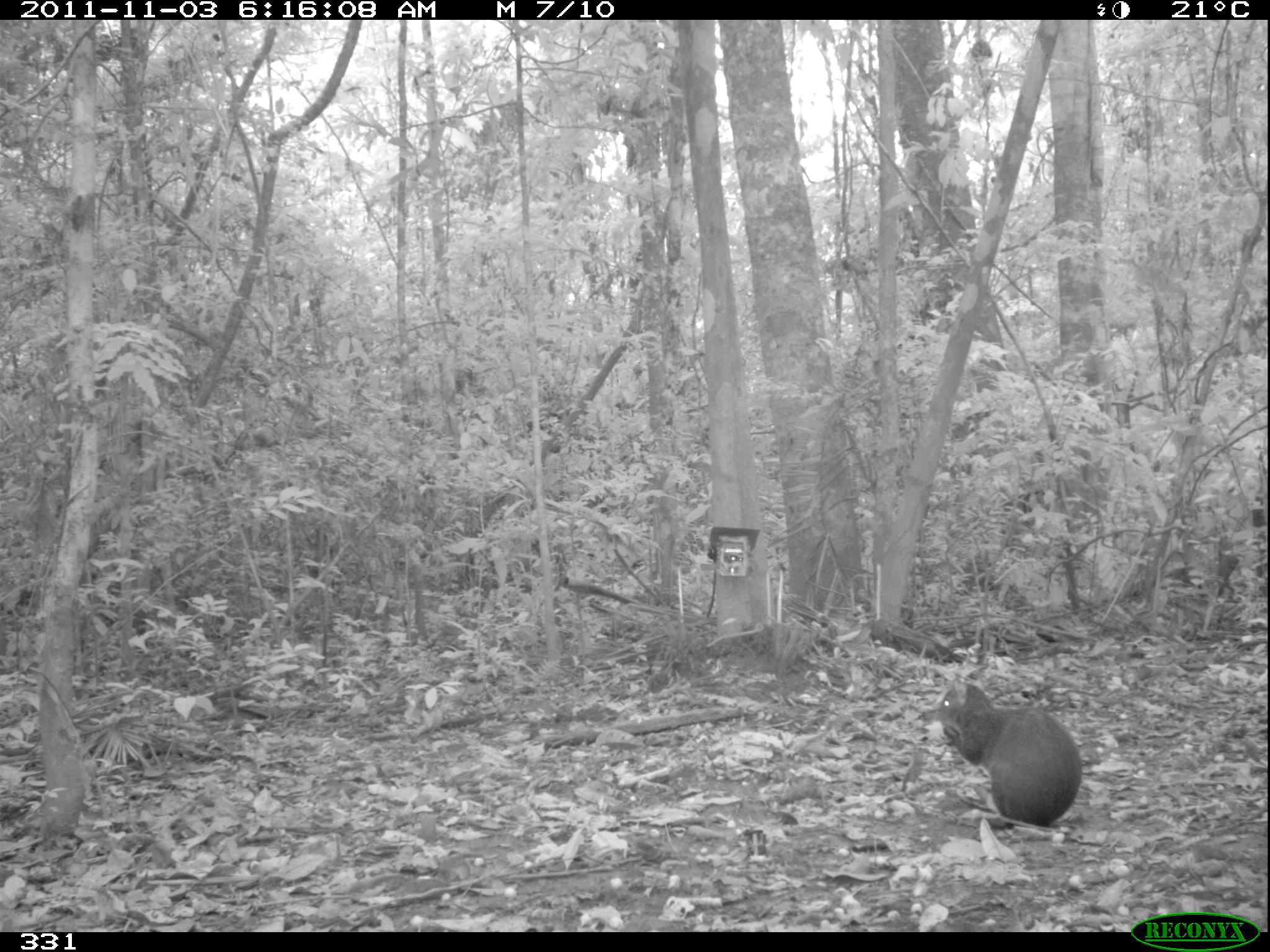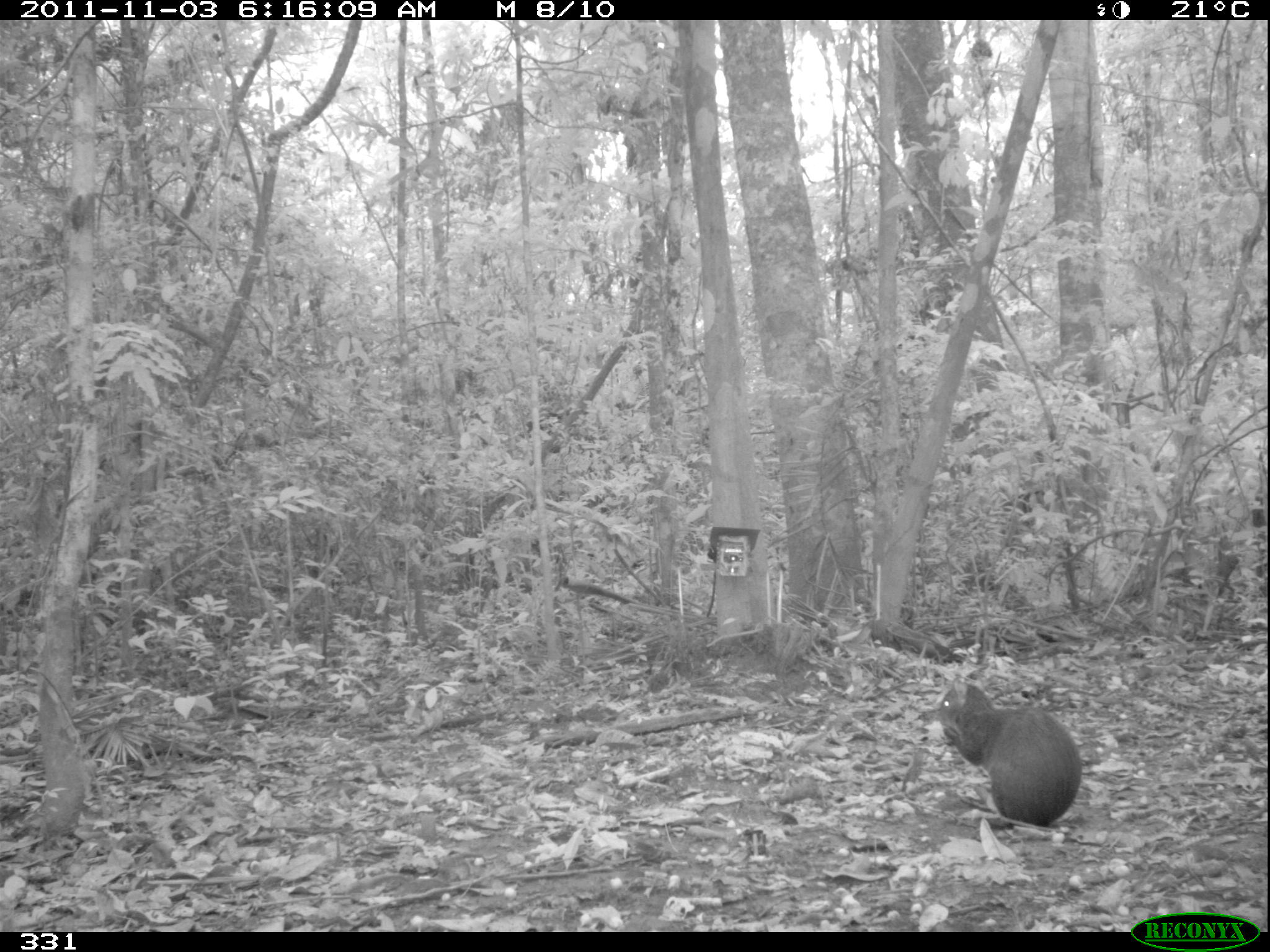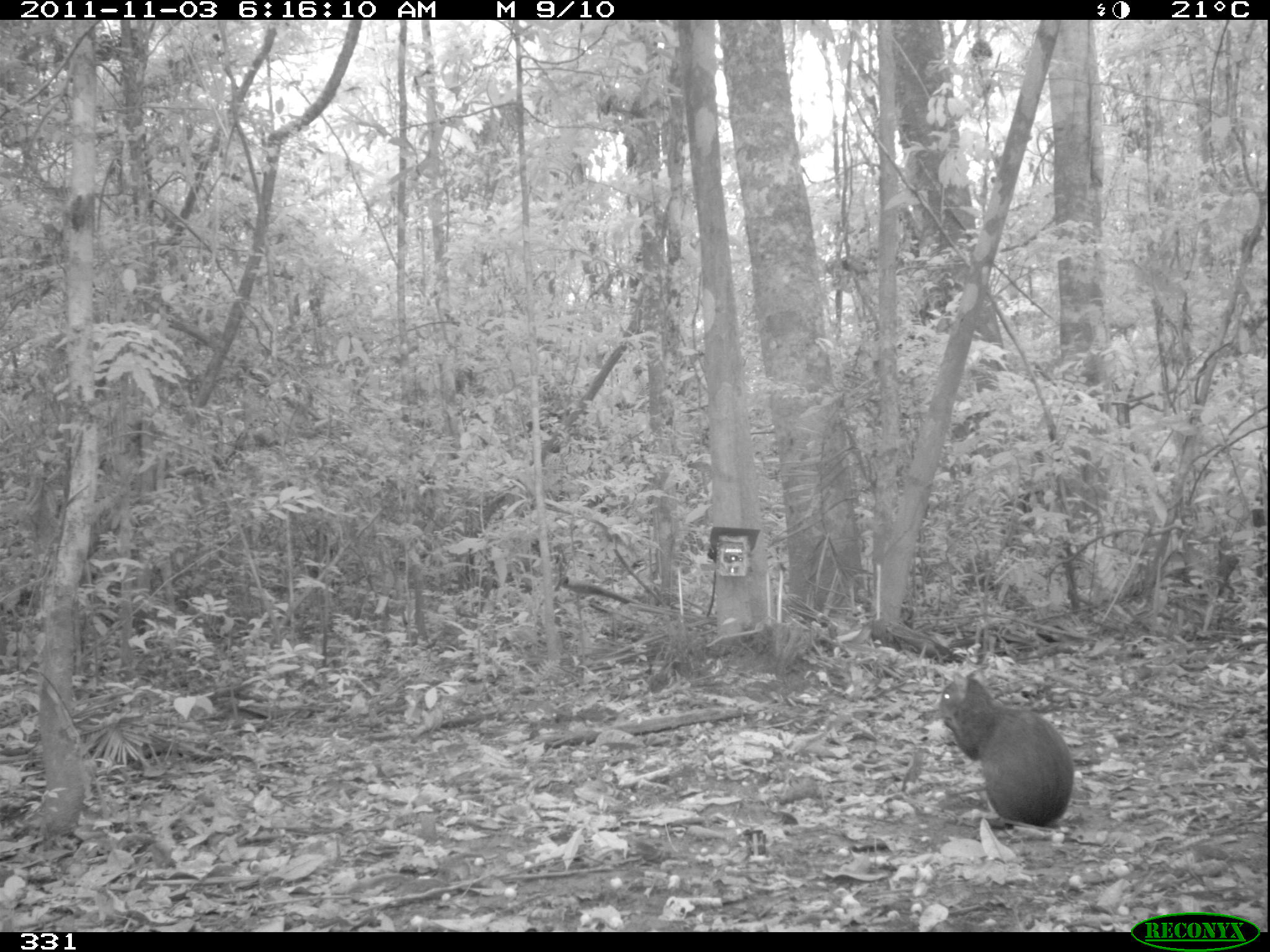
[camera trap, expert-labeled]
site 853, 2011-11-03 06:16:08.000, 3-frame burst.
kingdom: Animalia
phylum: Chordata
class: Mammalia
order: Rodentia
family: Dasyproctidae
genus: Dasyprocta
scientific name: Dasyprocta punctata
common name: central american agouti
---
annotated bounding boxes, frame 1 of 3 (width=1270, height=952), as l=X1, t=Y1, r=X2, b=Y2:
dasyprocta punctata: l=930, t=678, r=1083, b=827